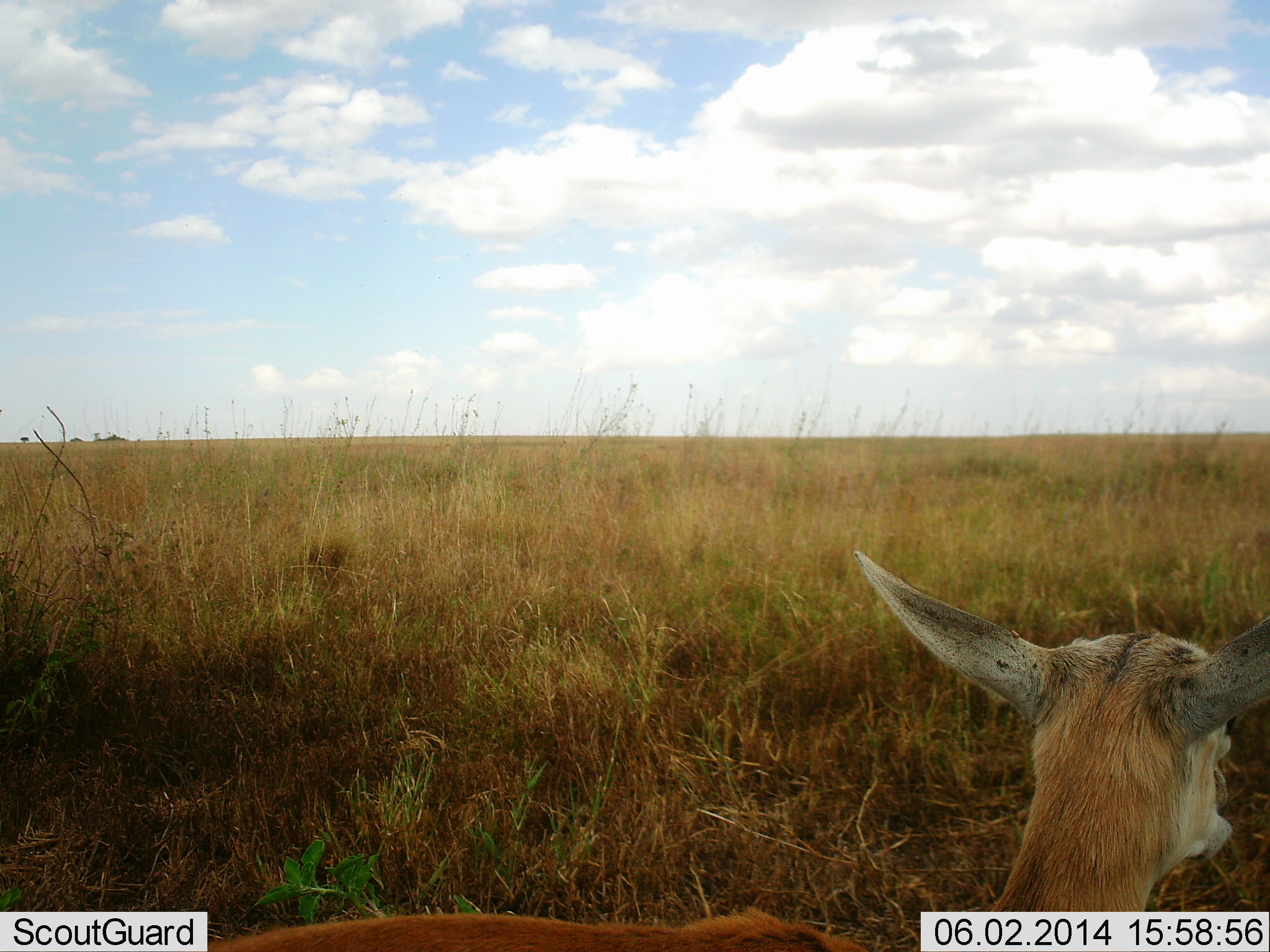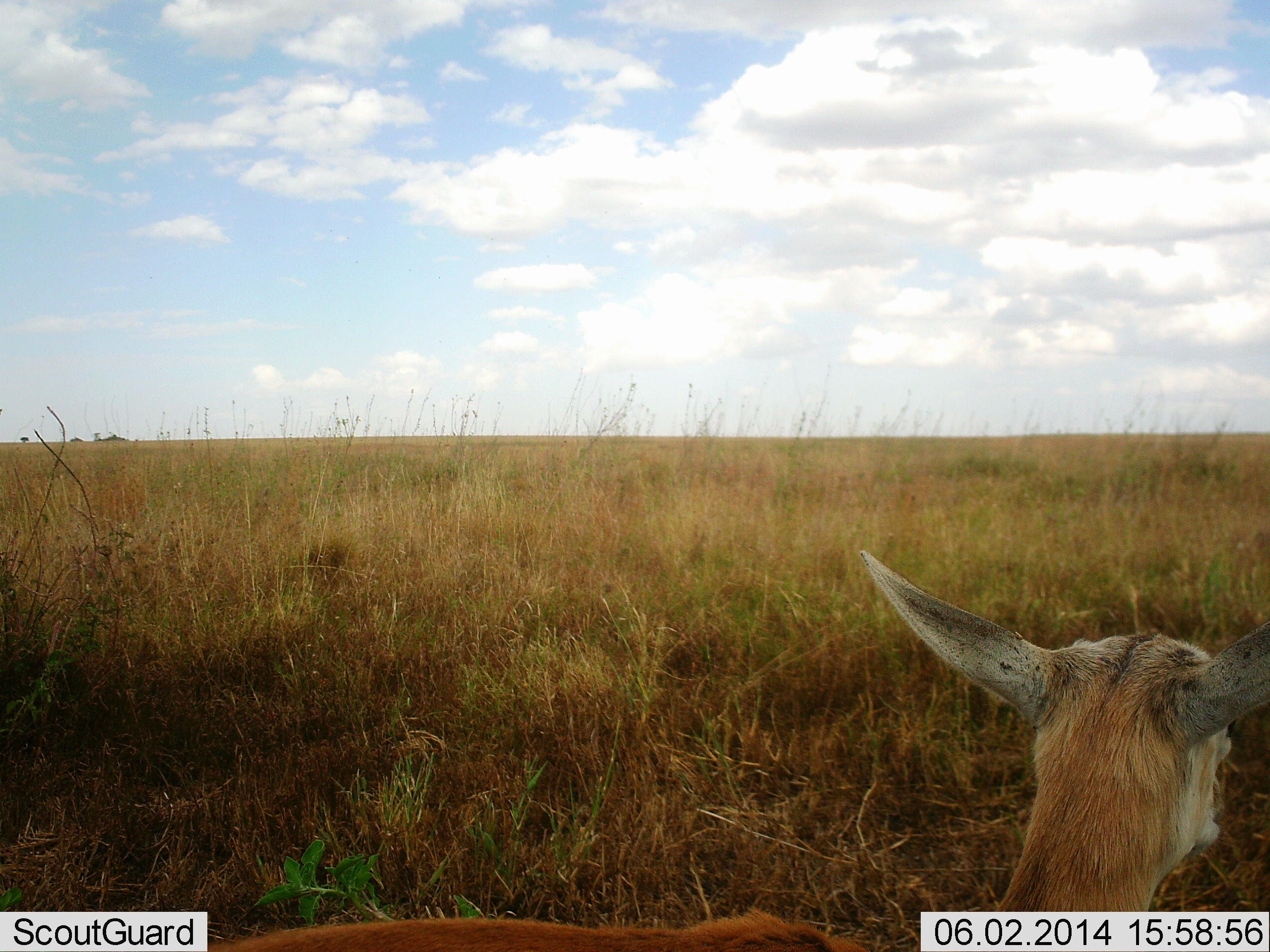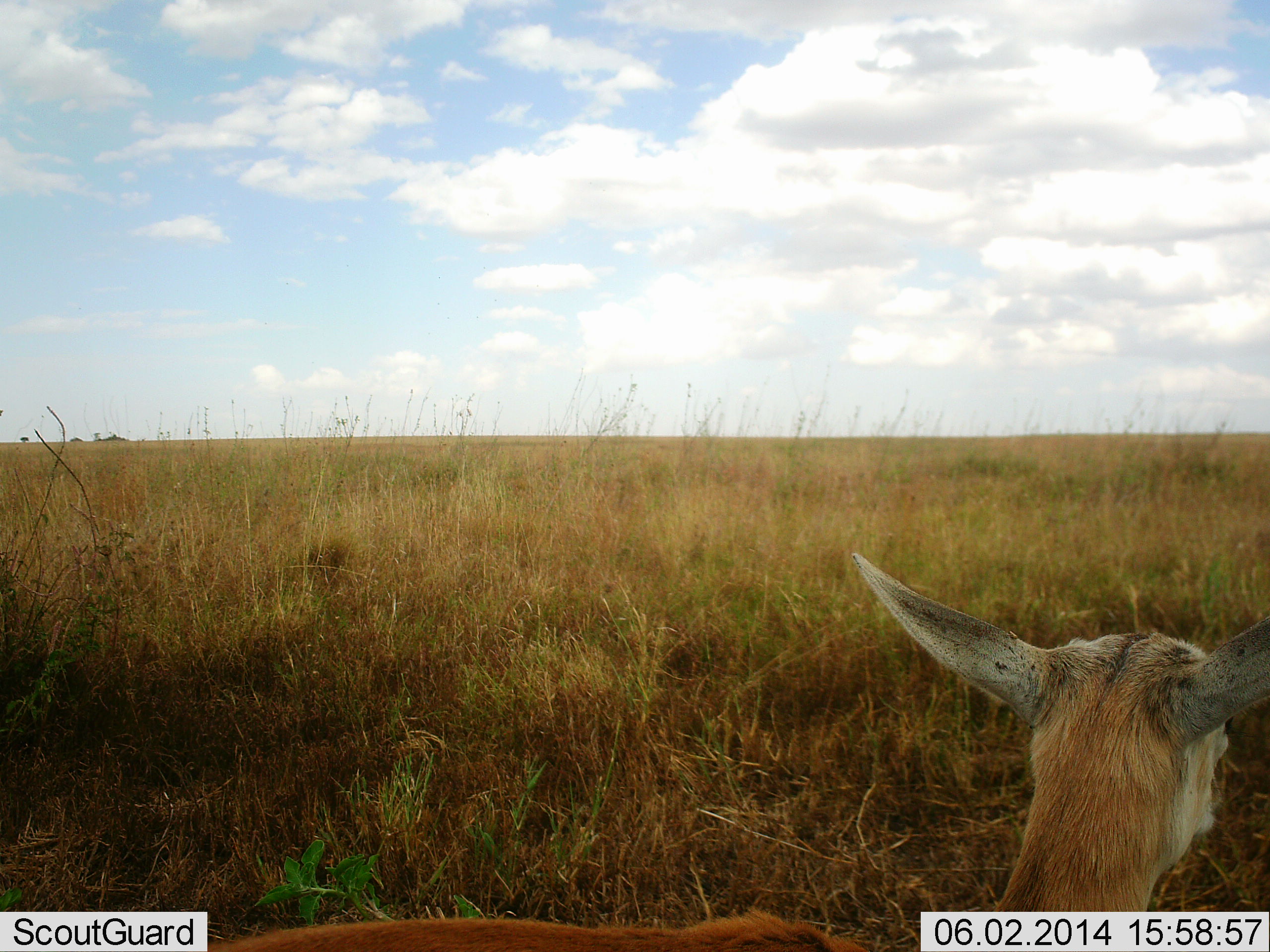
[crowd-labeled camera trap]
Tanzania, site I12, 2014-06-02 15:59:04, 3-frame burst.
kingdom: Animalia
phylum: Chordata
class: Mammalia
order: Artiodactyla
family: Bovidae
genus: Eudorcas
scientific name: Eudorcas thomsonii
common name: thomson's gazelle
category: gazellethomsons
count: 1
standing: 60%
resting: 10%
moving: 0%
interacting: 0%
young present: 10%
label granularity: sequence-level